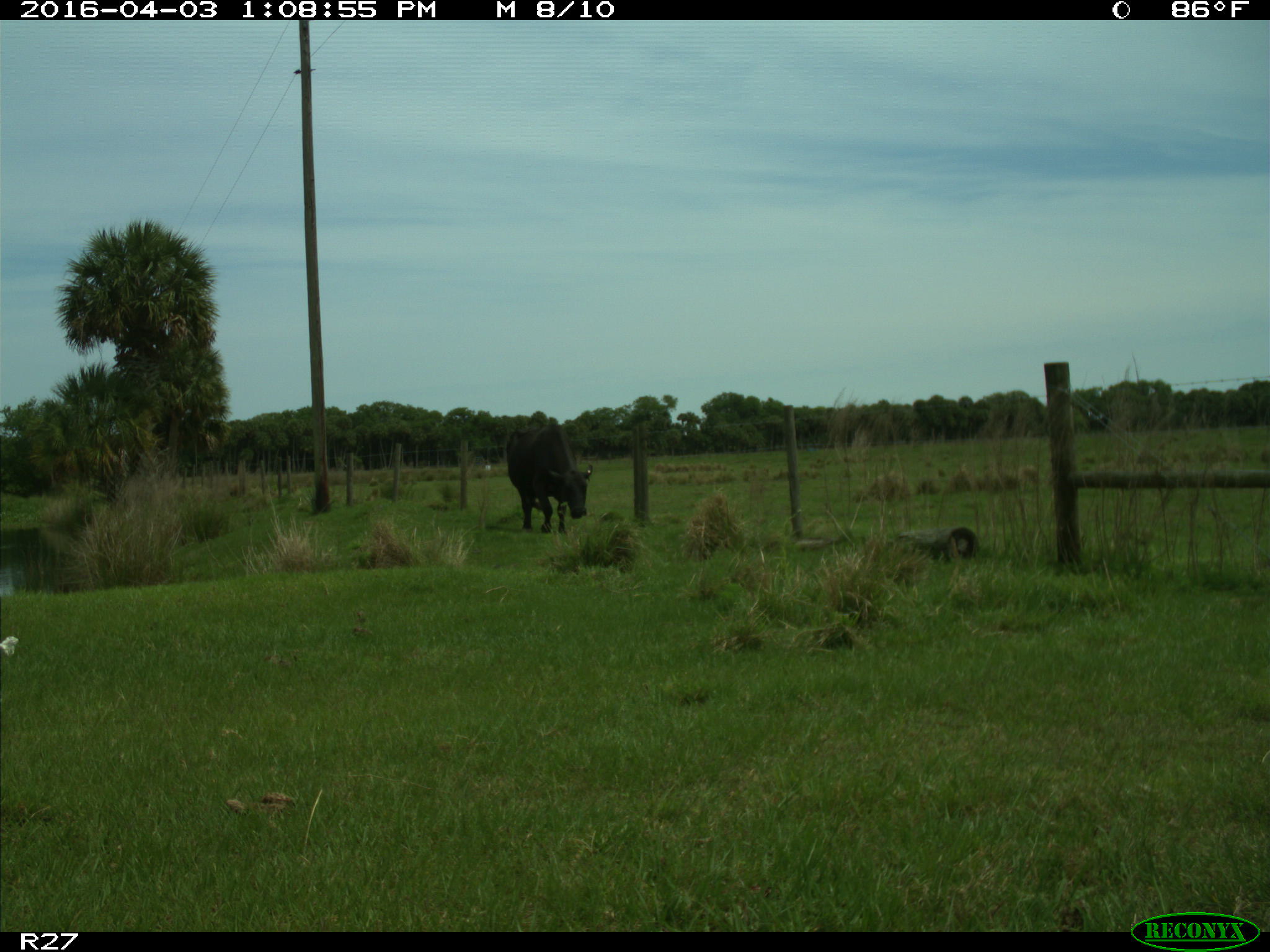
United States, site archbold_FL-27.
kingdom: Animalia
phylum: Chordata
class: Mammalia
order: Artiodactyla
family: Bovidae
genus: Bos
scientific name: Bos taurus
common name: domestic cow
Bos taurus (domestic cow).